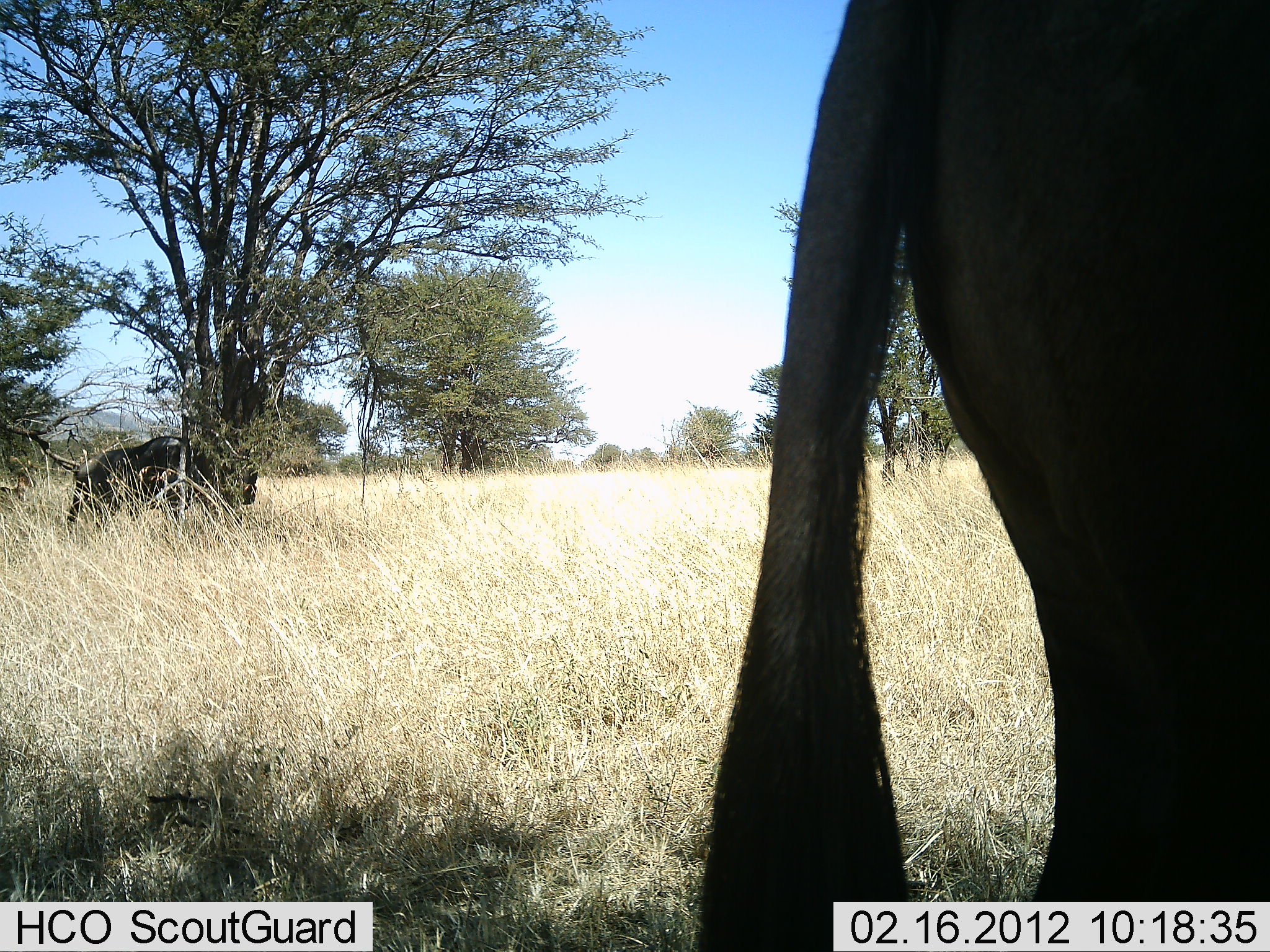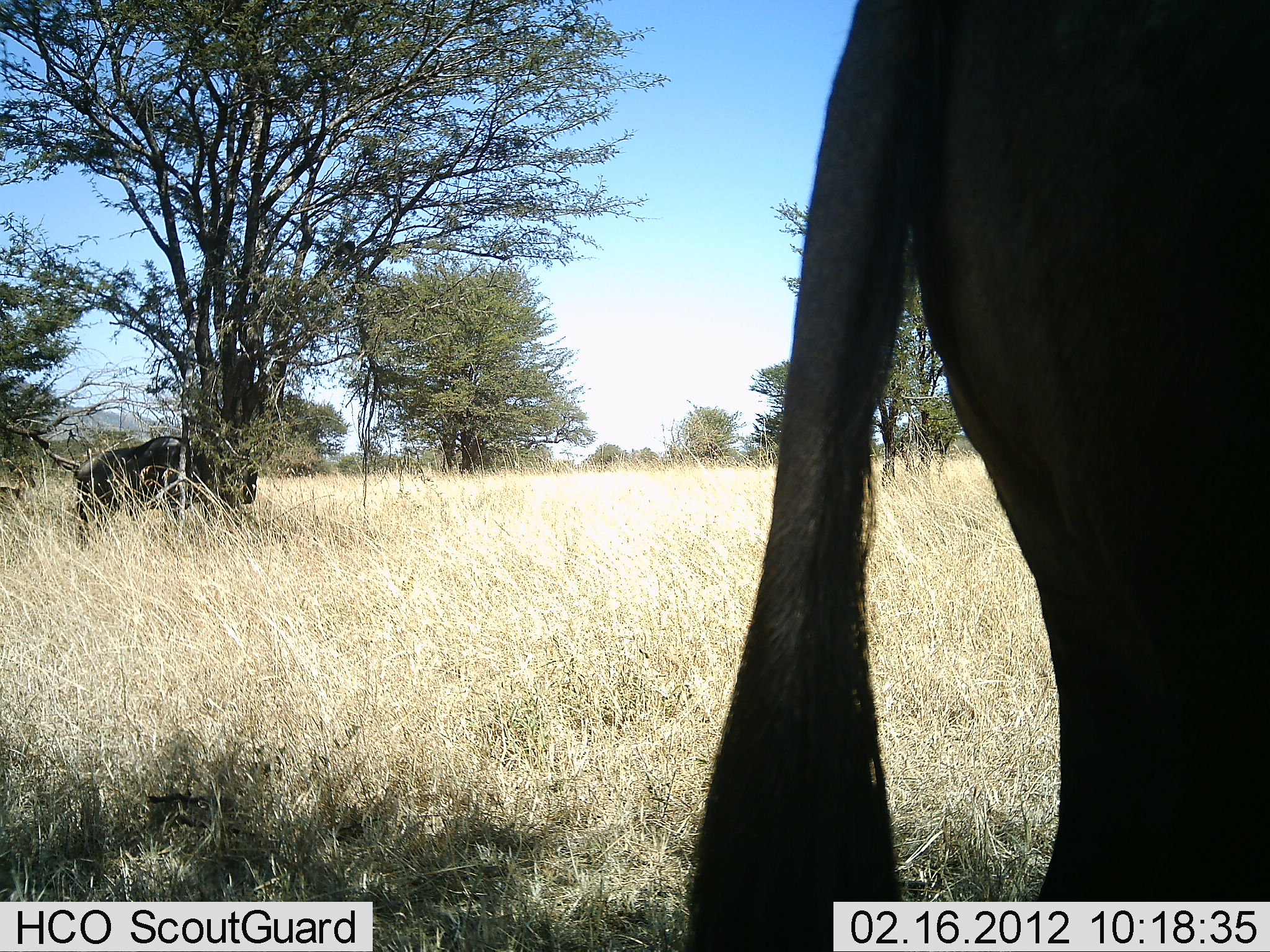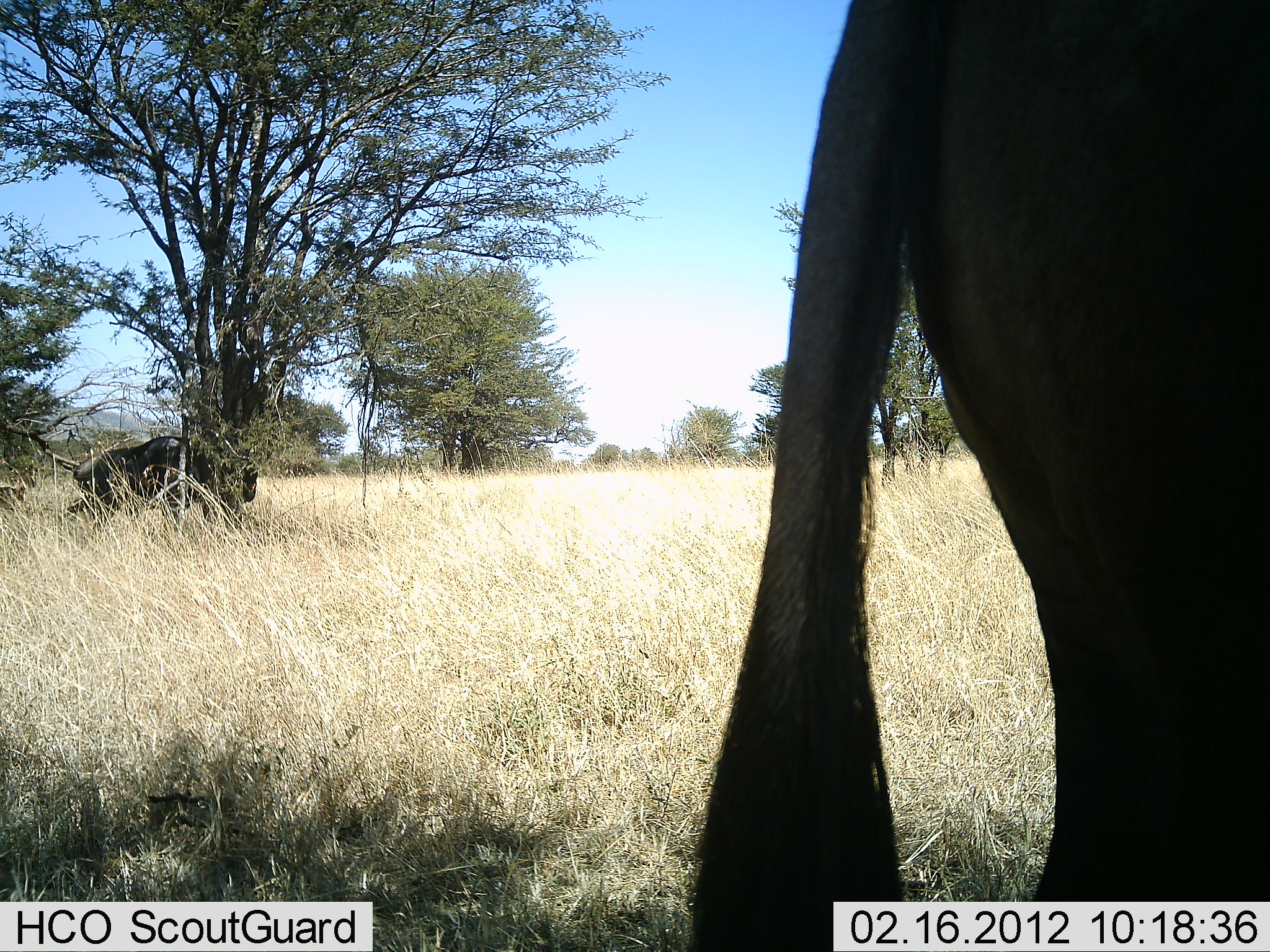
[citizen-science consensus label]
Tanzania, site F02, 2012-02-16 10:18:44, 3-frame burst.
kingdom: Animalia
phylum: Chordata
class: Mammalia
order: Artiodactyla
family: Bovidae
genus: Connochaetes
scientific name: Connochaetes taurinus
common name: blue wildebeest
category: wildebeest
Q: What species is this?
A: Wildebeest (blue wildebeest) (Connochaetes taurinus).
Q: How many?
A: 2.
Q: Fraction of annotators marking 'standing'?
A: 90%.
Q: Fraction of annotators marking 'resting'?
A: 10%.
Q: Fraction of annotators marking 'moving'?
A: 5%.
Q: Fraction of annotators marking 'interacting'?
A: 0%.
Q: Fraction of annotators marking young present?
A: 0%.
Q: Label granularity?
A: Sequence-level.